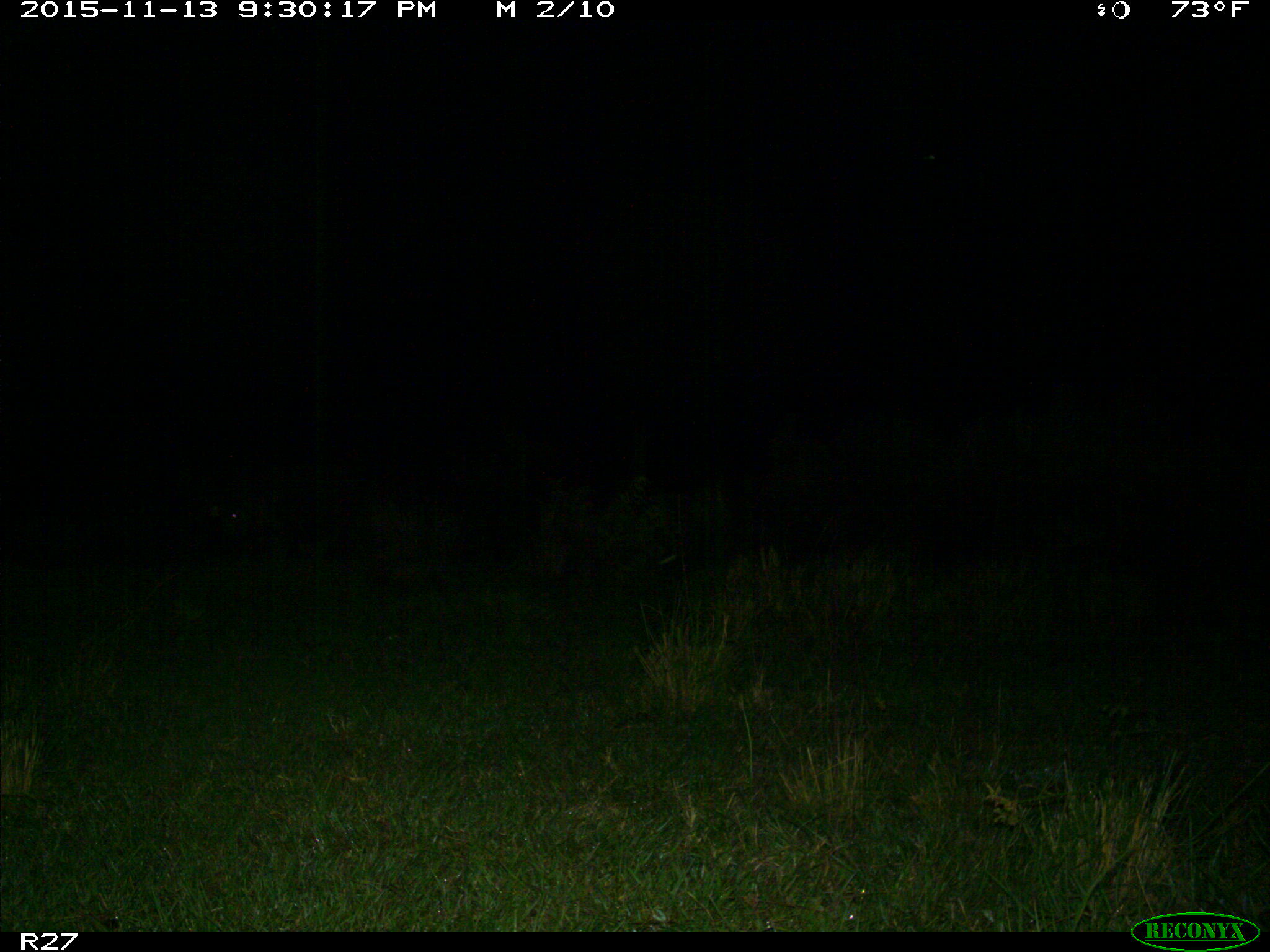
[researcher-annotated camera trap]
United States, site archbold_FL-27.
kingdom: Animalia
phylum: Chordata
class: Mammalia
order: Artiodactyla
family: Suidae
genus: Sus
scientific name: Sus scrofa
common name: wild boar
Sus scrofa (wild boar).